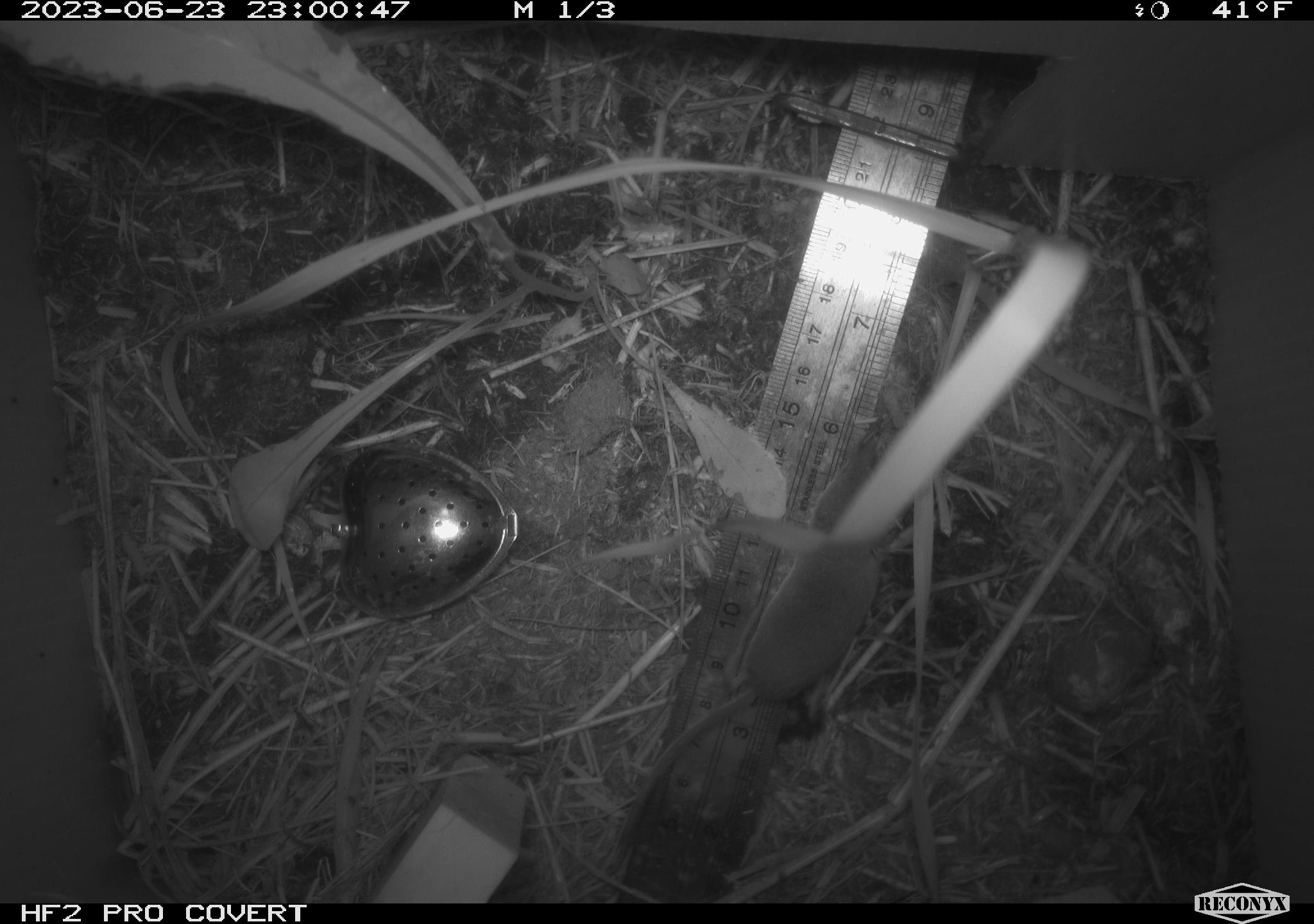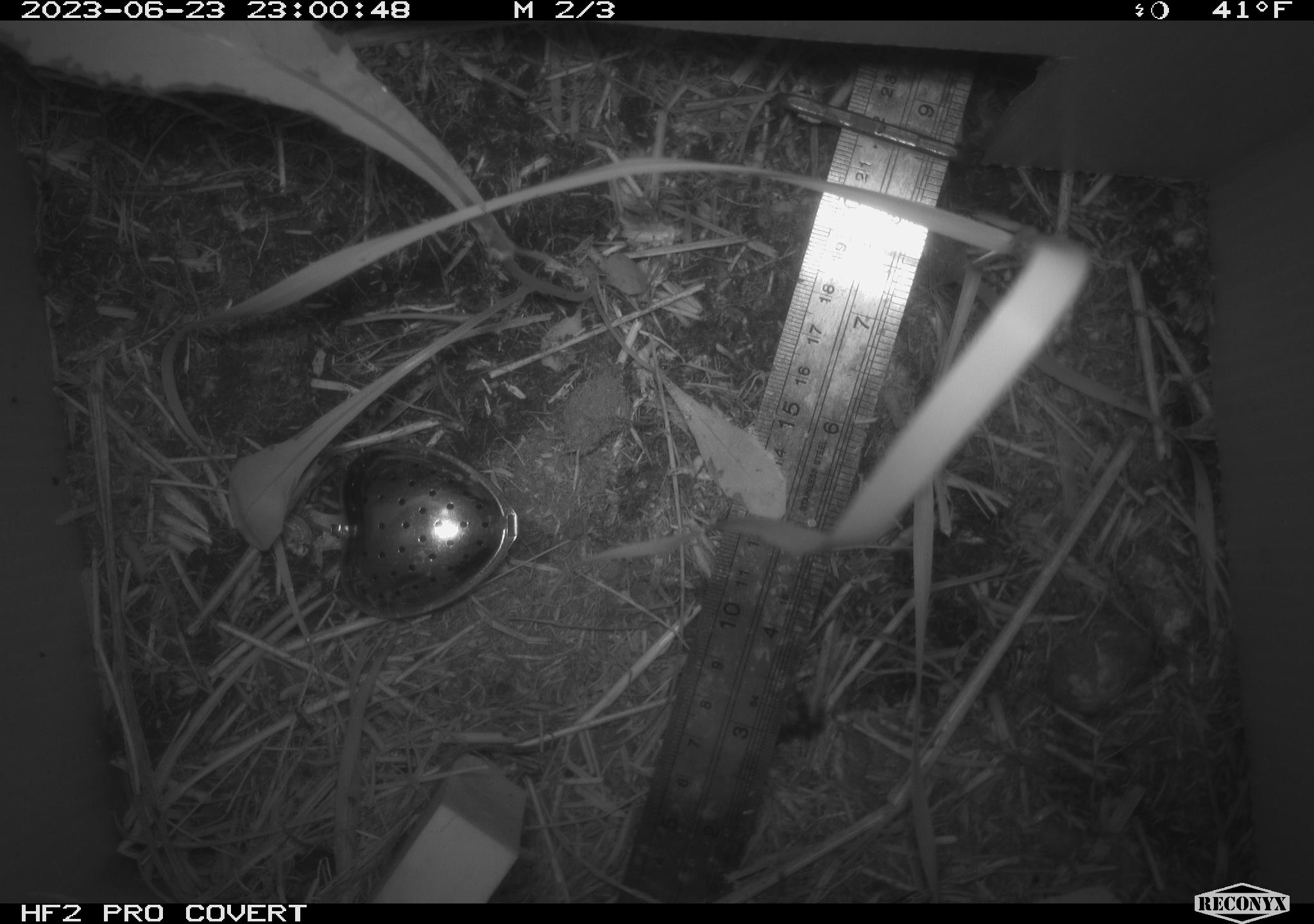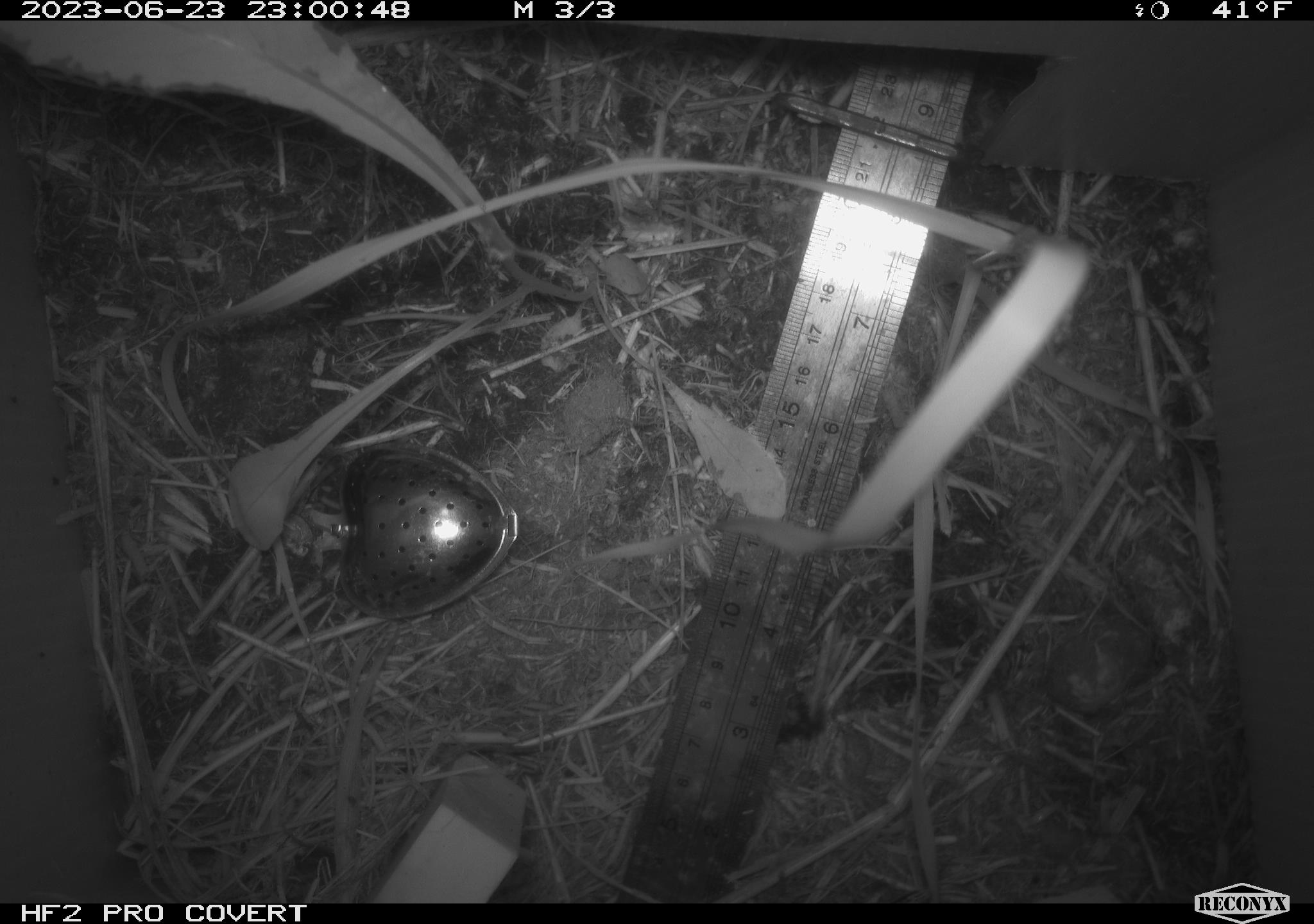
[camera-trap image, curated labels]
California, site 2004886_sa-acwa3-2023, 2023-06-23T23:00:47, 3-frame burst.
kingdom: Animalia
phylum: Chordata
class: Mammalia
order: Eulipotyphla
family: Soricidae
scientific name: Soricidae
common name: shrews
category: soricidae family